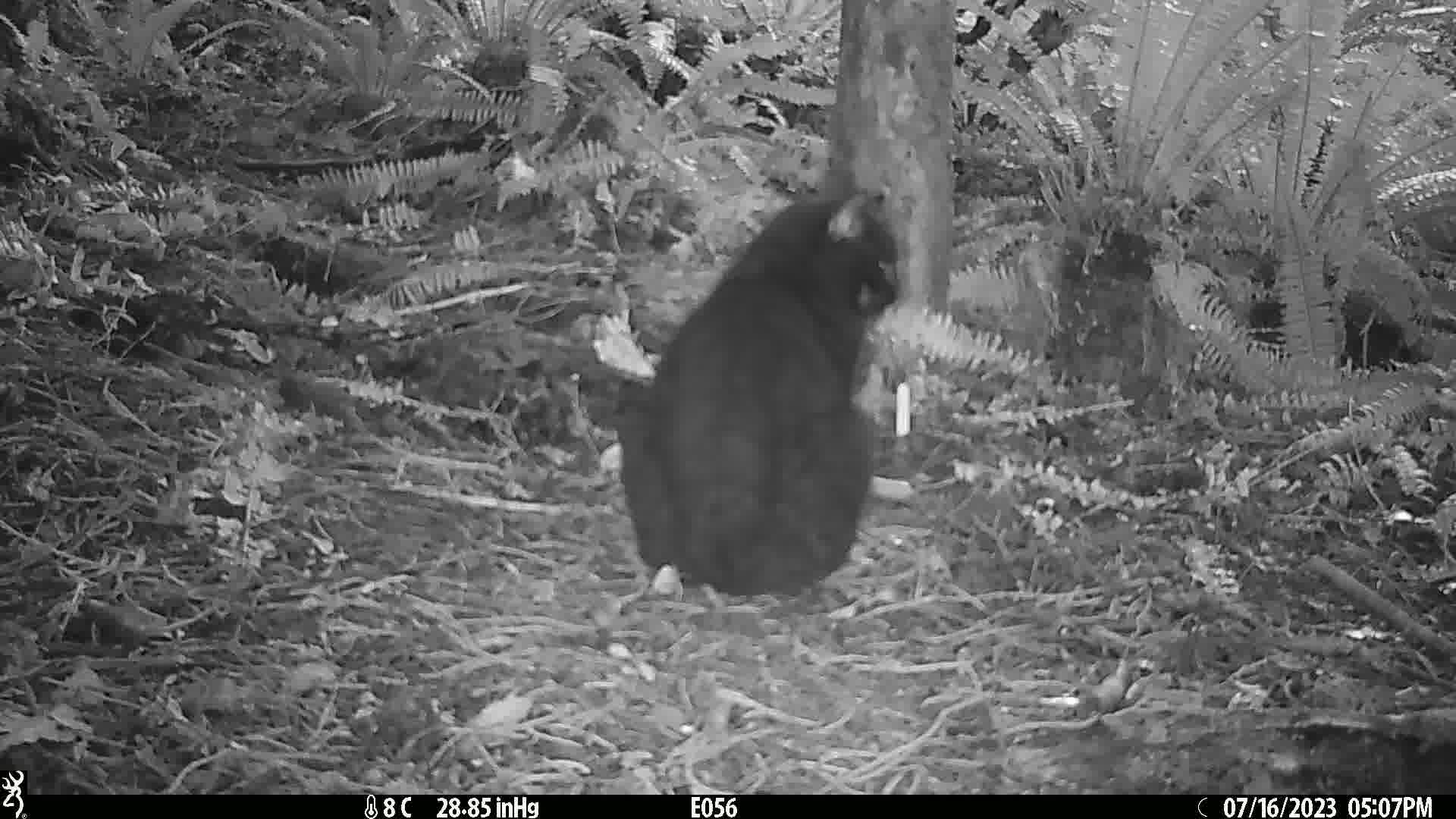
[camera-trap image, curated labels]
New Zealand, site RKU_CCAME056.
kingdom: Animalia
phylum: Chordata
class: Mammalia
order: Carnivora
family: Felidae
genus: Felis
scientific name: Felis catus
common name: domestic cat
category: cat